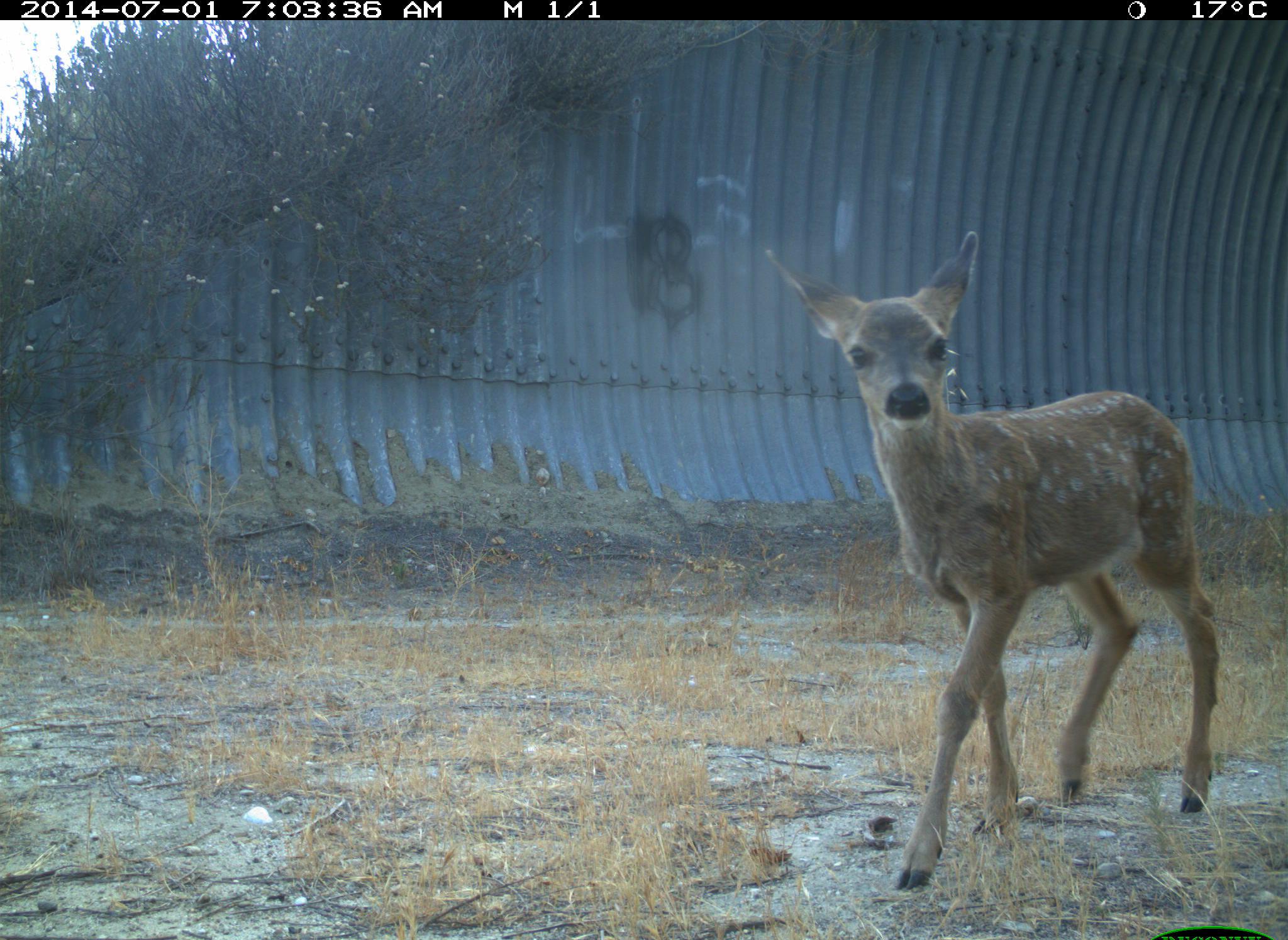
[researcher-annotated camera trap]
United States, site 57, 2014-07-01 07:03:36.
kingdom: Animalia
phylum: Chordata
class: Mammalia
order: Artiodactyla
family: Cervidae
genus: Odocoileus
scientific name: Odocoileus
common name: deer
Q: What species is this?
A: Deer (Odocoileus).